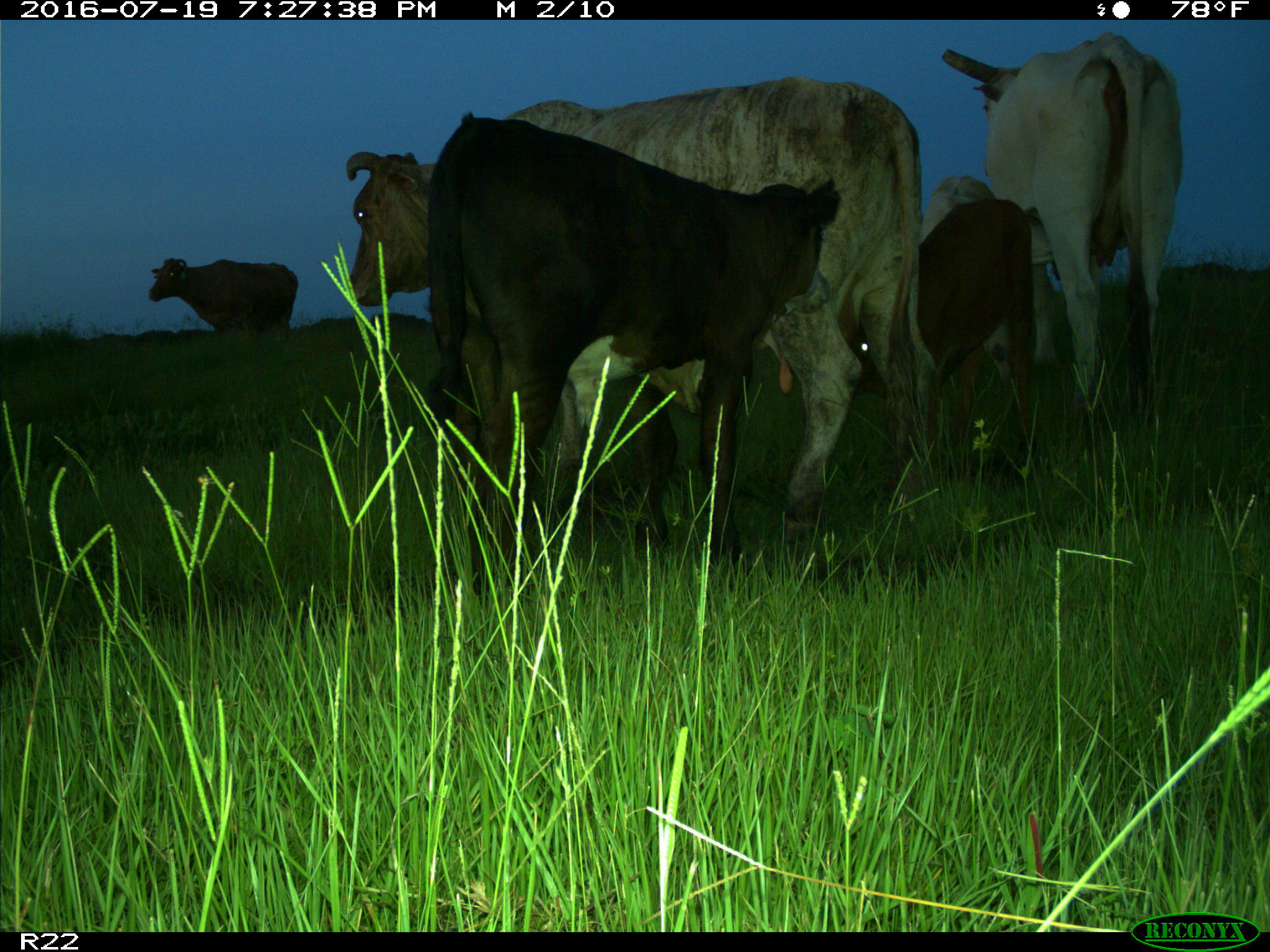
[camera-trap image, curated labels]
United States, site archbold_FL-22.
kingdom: Animalia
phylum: Chordata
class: Mammalia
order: Artiodactyla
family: Bovidae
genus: Bos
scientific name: Bos taurus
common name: domestic cow